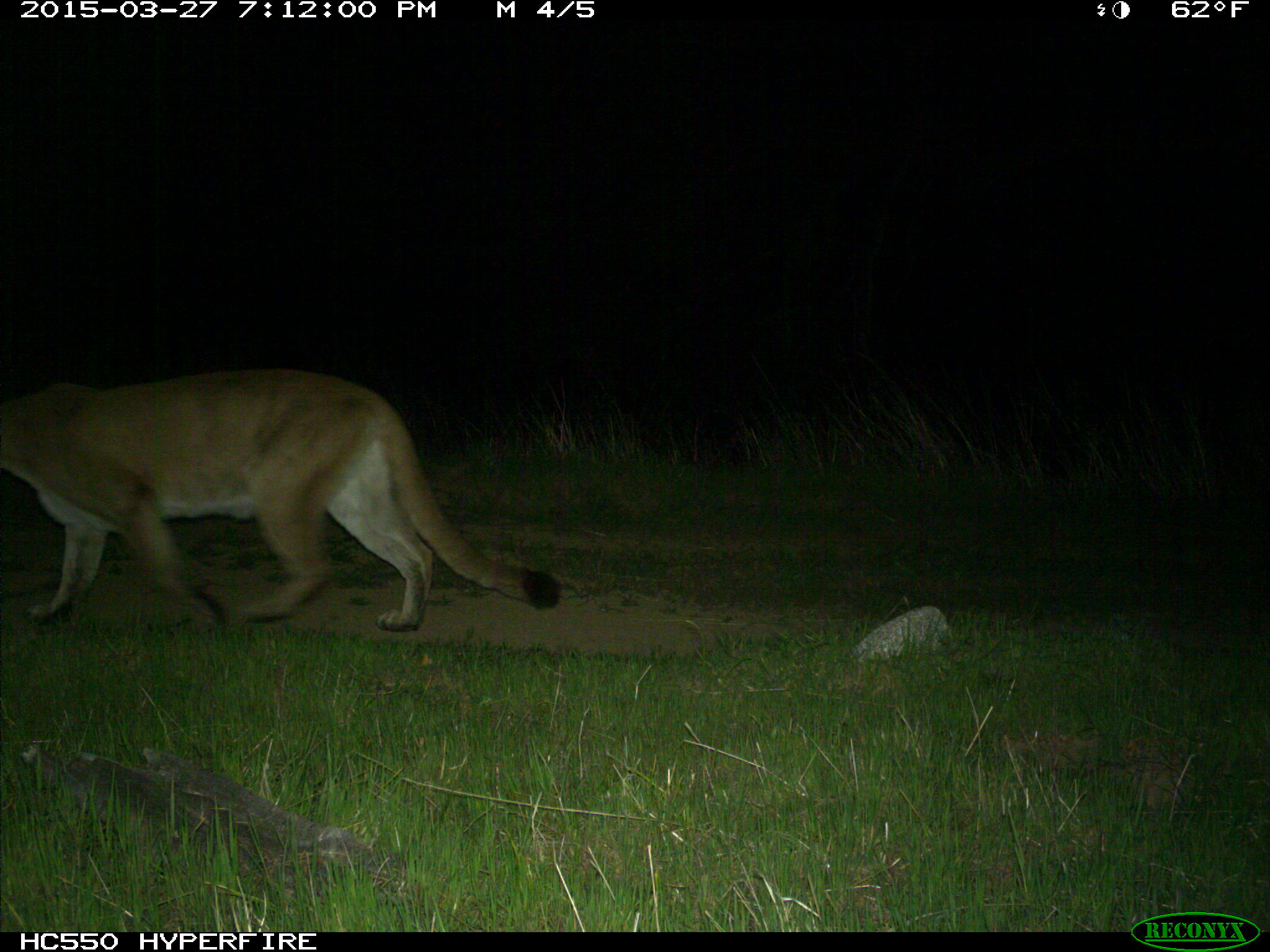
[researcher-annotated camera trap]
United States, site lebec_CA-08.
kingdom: Animalia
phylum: Chordata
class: Mammalia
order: Carnivora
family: Felidae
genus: Puma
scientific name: Puma concolor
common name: mountain lion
Puma concolor (mountain lion).